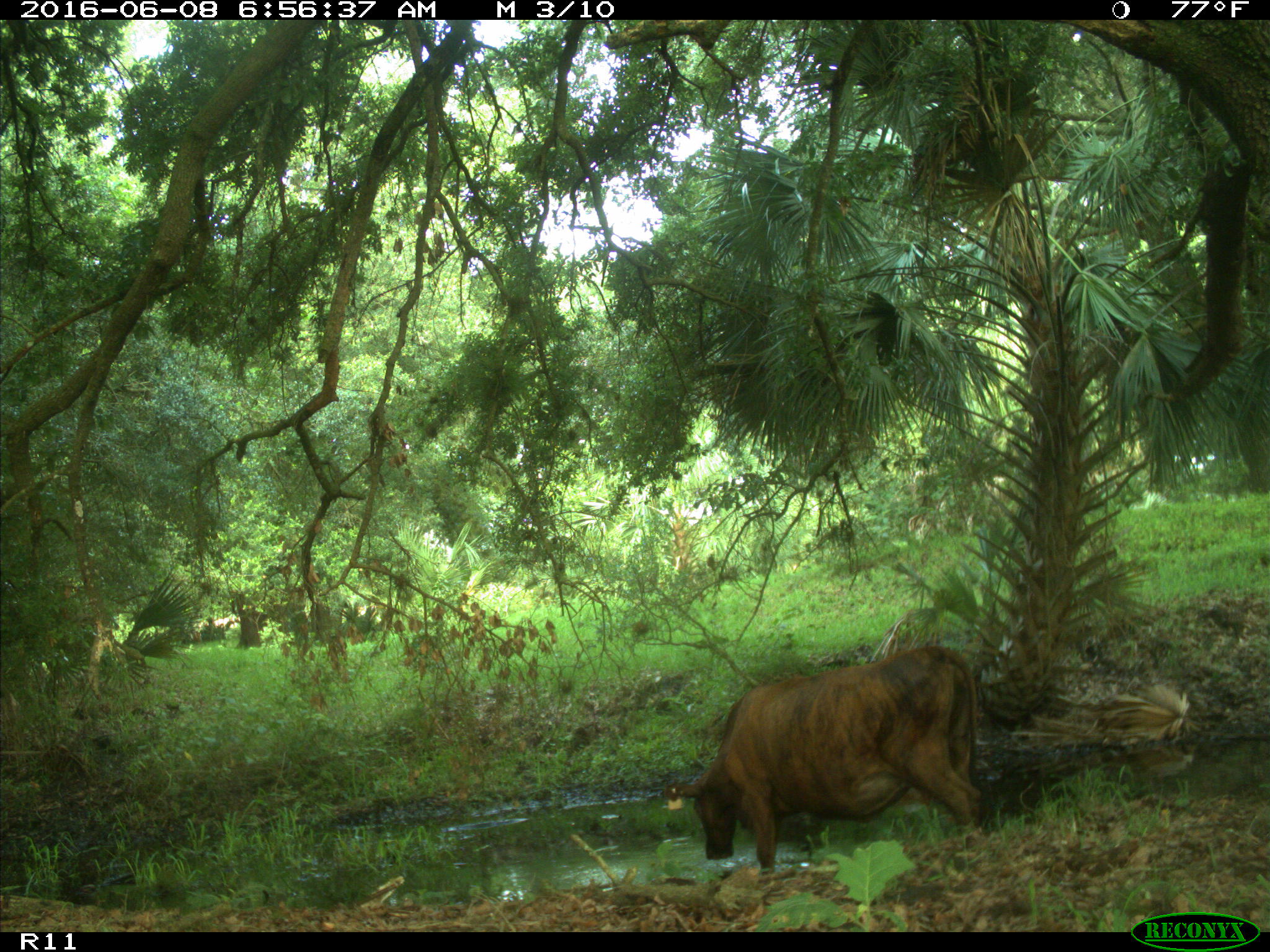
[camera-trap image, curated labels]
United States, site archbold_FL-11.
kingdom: Animalia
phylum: Chordata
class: Mammalia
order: Artiodactyla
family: Bovidae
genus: Bos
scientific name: Bos taurus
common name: domestic cow